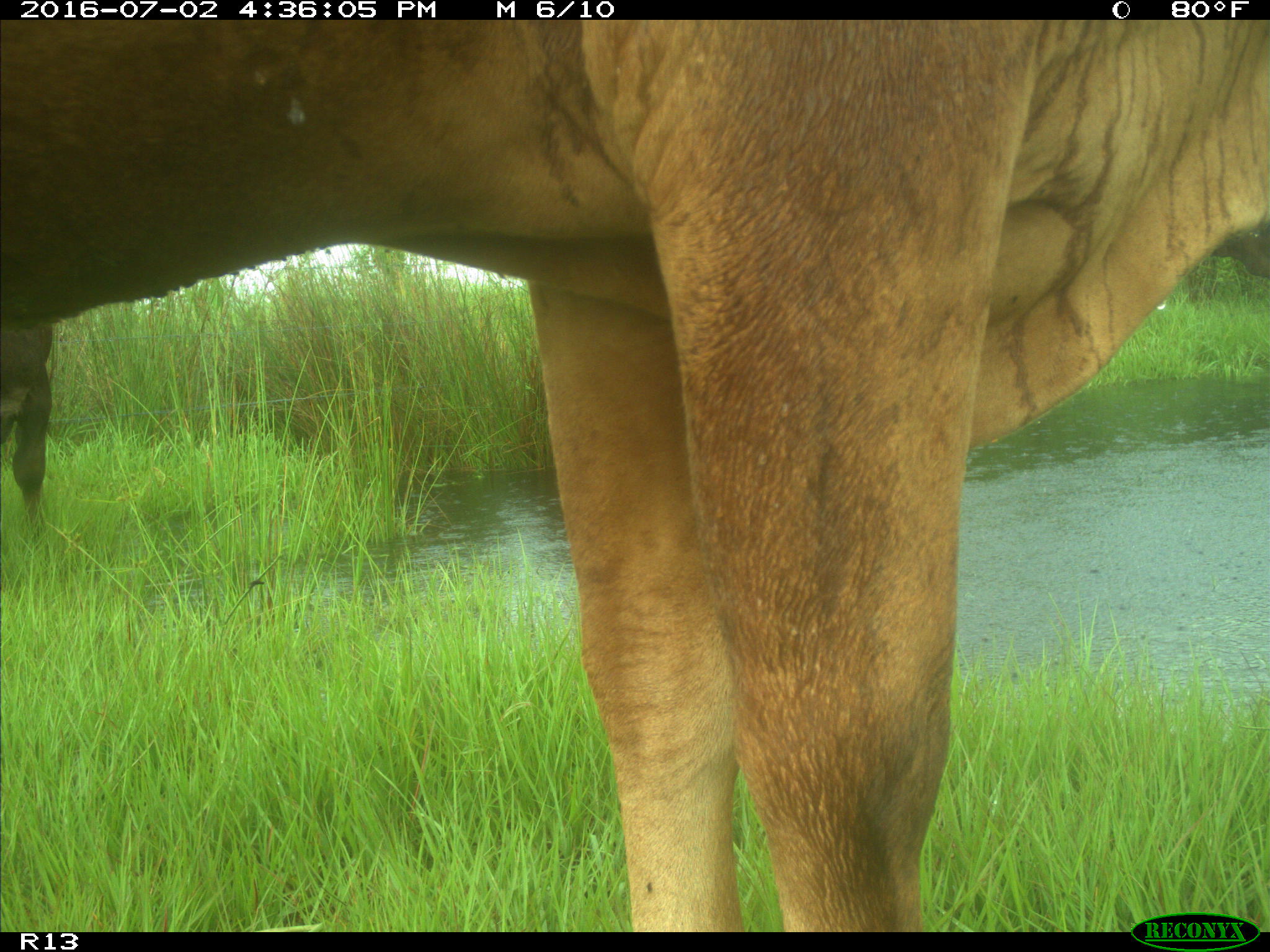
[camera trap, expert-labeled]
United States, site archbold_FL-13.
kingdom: Animalia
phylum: Chordata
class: Mammalia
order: Artiodactyla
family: Bovidae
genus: Bos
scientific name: Bos taurus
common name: domestic cow